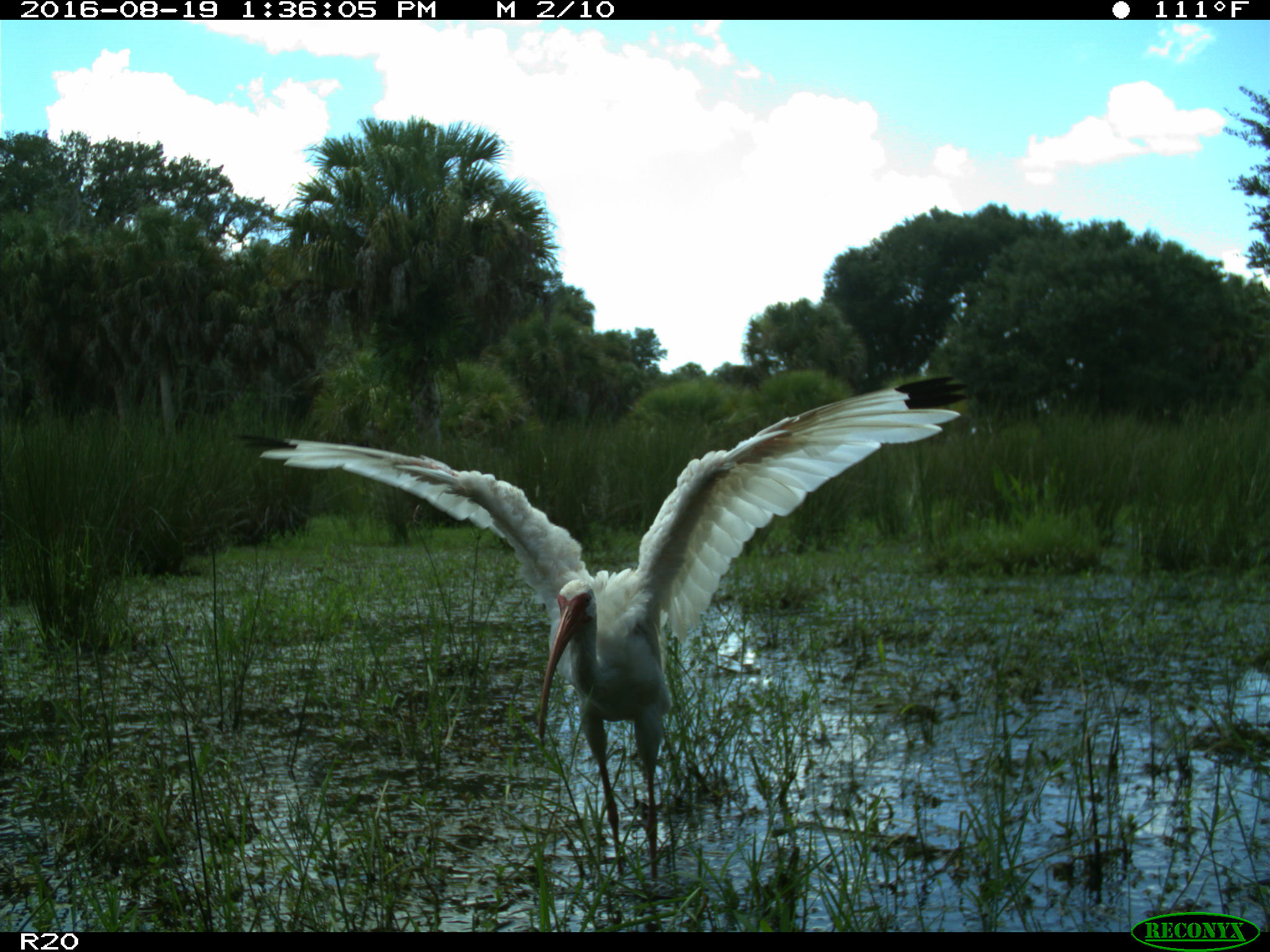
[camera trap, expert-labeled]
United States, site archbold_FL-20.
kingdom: Animalia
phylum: Chordata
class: Aves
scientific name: Aves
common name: birds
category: unidentified bird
Unidentified bird (birds) (Aves).